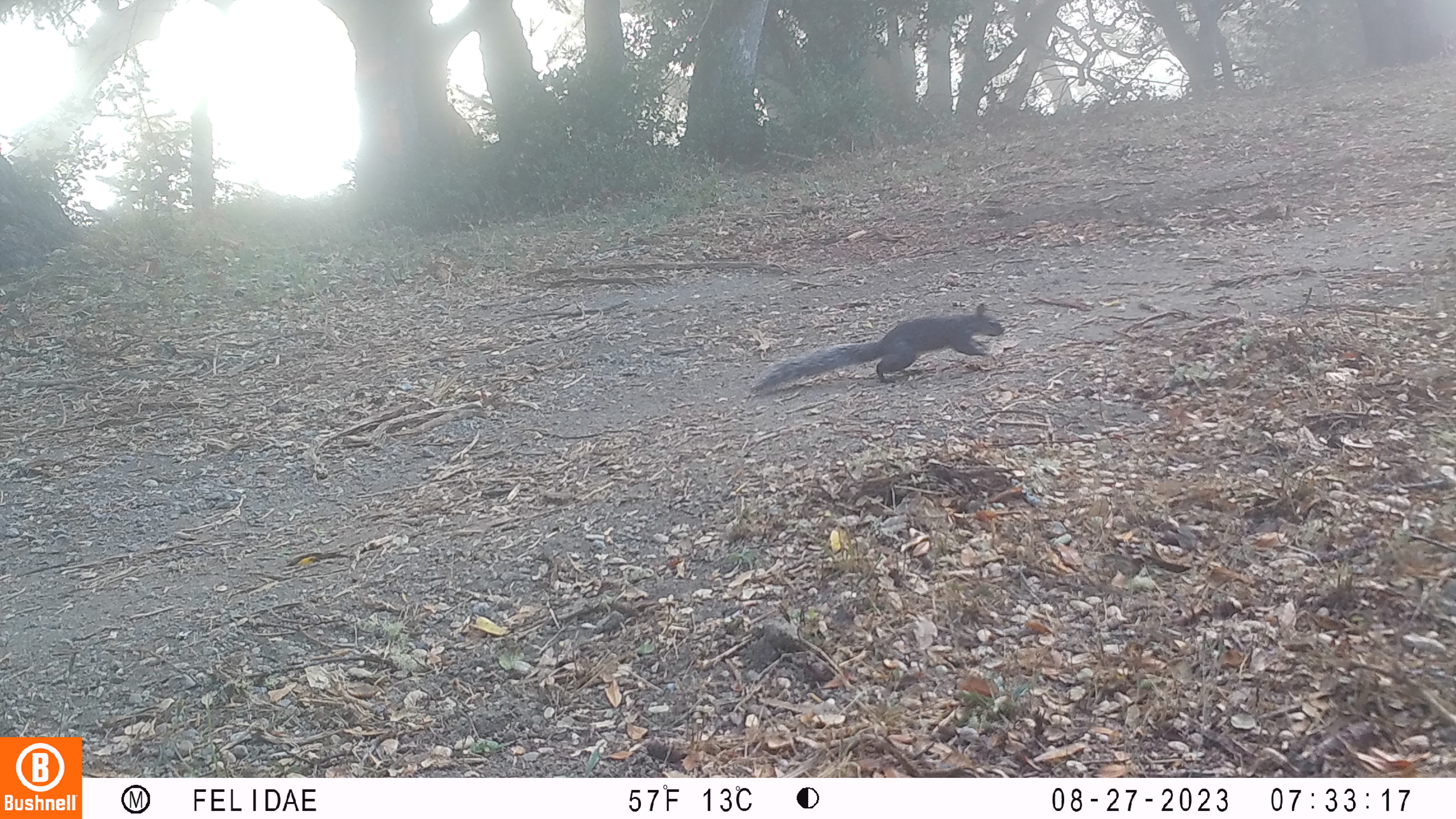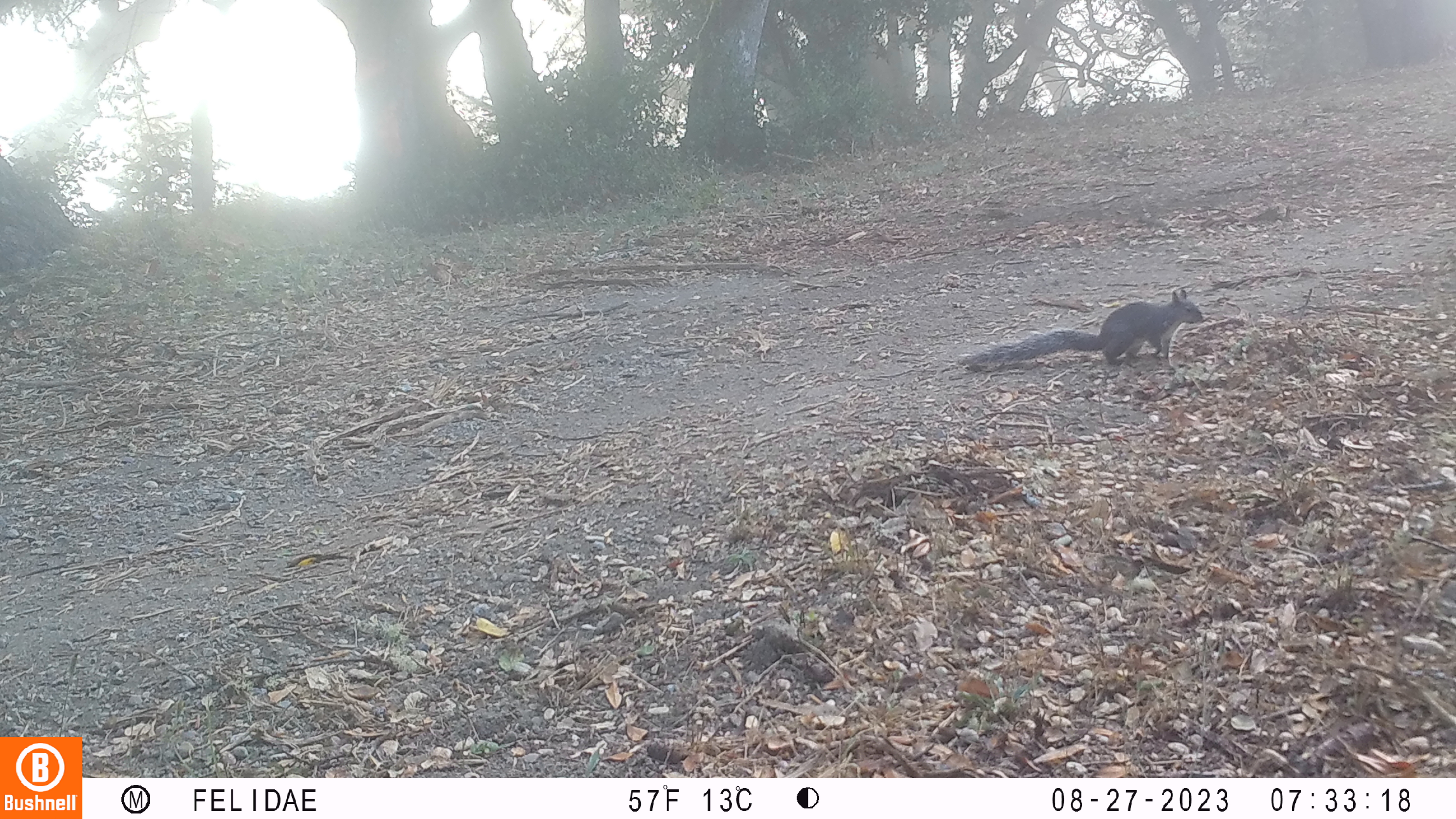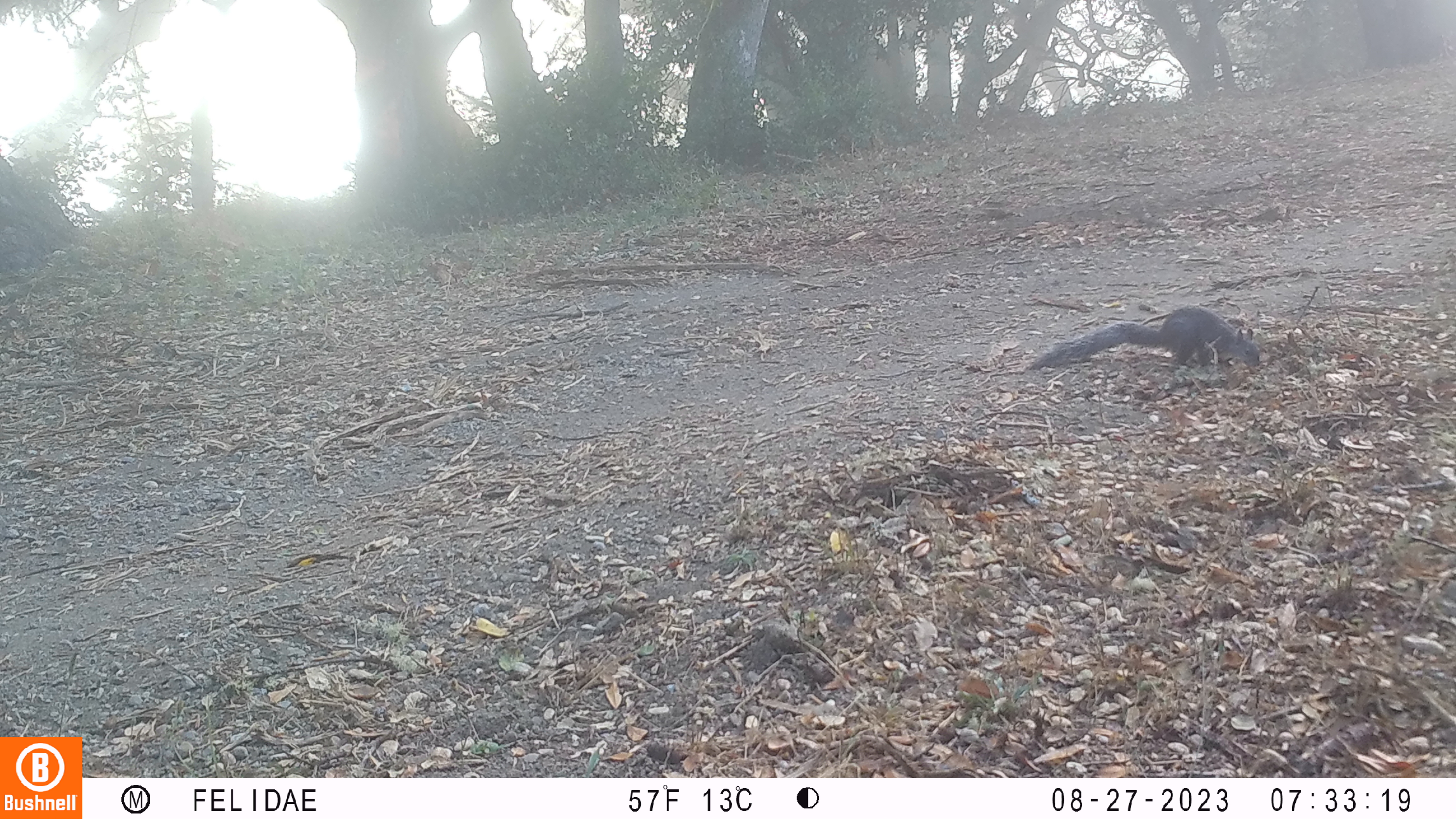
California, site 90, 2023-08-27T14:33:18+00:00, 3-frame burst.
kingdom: Animalia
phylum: Chordata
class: Mammalia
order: Rodentia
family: Sciuridae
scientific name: Sciuridae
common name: squirrel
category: unknown squirrel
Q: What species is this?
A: Unknown squirrel (squirrel) (Sciuridae).